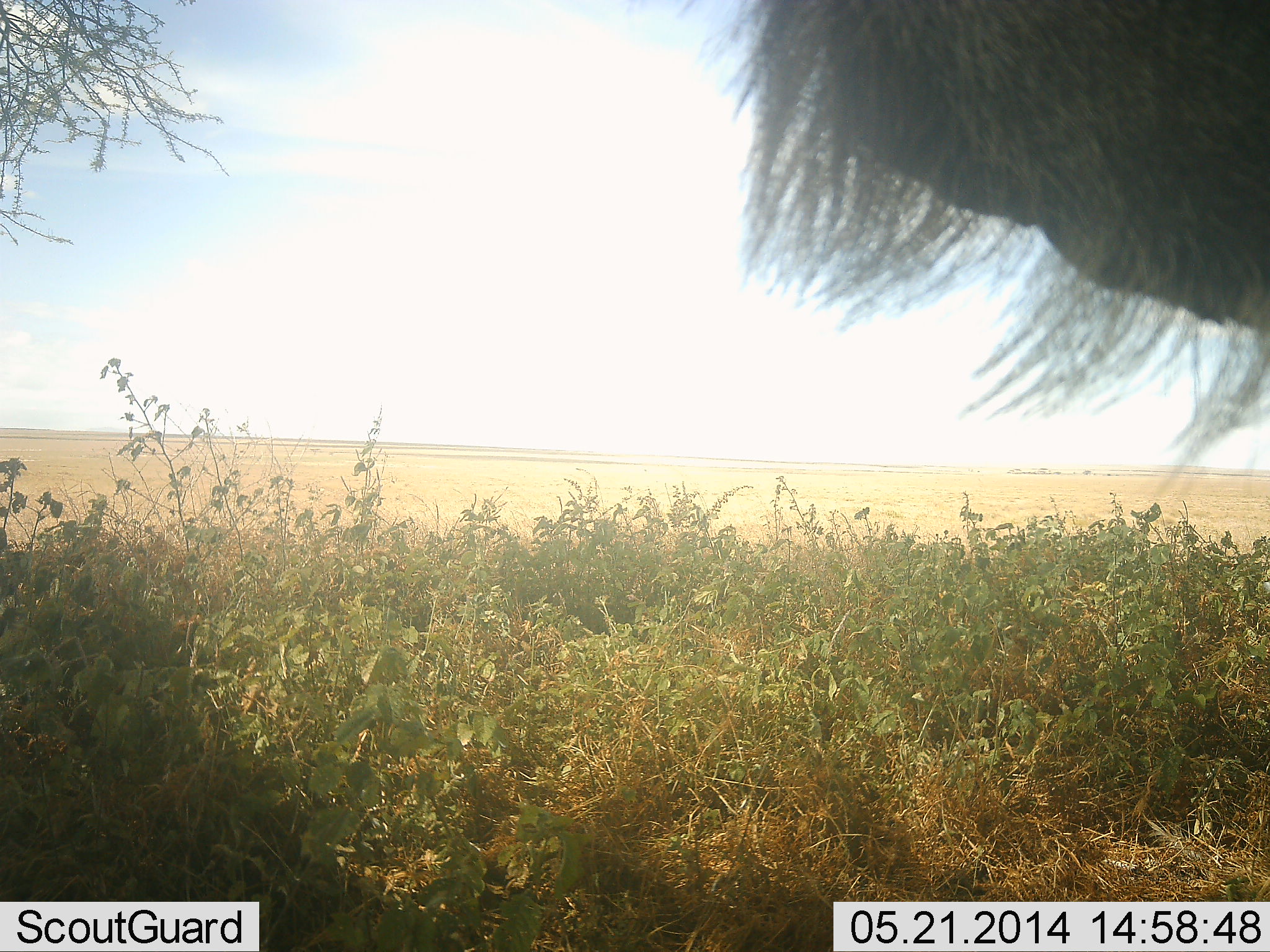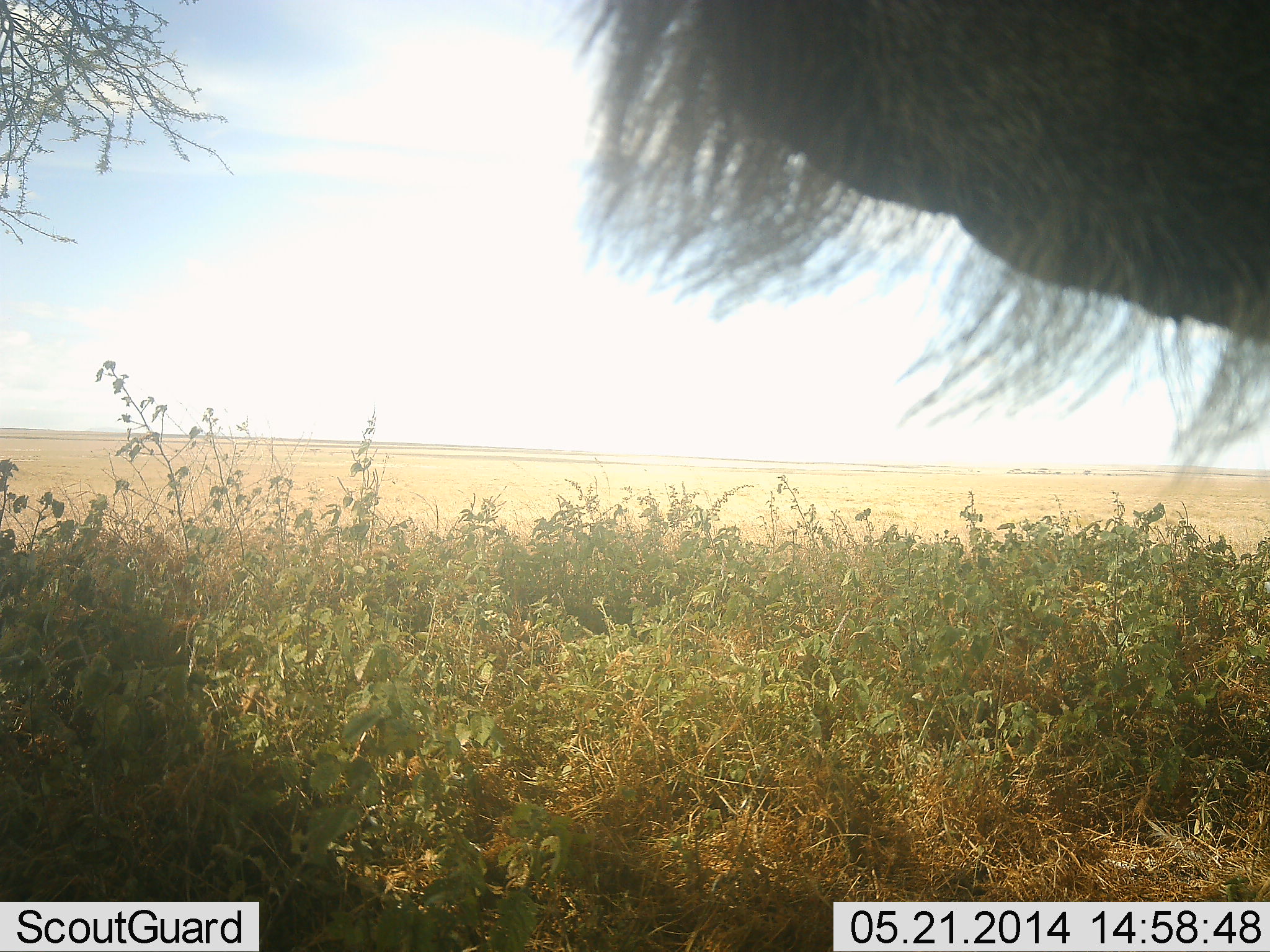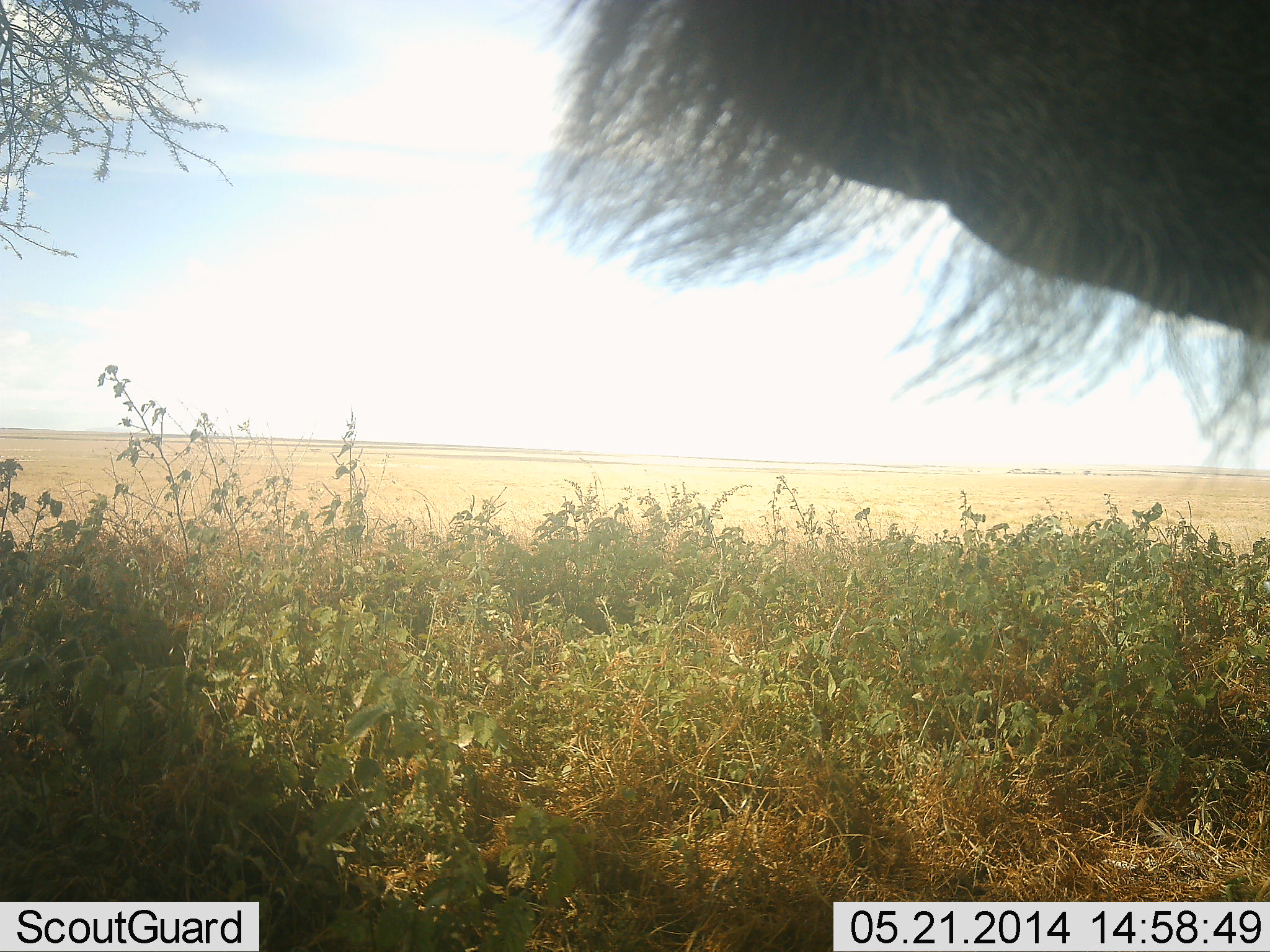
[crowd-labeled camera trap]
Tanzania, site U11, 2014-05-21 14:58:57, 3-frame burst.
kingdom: Animalia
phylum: Chordata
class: Mammalia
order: Artiodactyla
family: Bovidae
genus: Connochaetes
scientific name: Connochaetes taurinus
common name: blue wildebeest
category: wildebeest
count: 1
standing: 75%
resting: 0%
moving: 25%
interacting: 0%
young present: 0%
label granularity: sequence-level